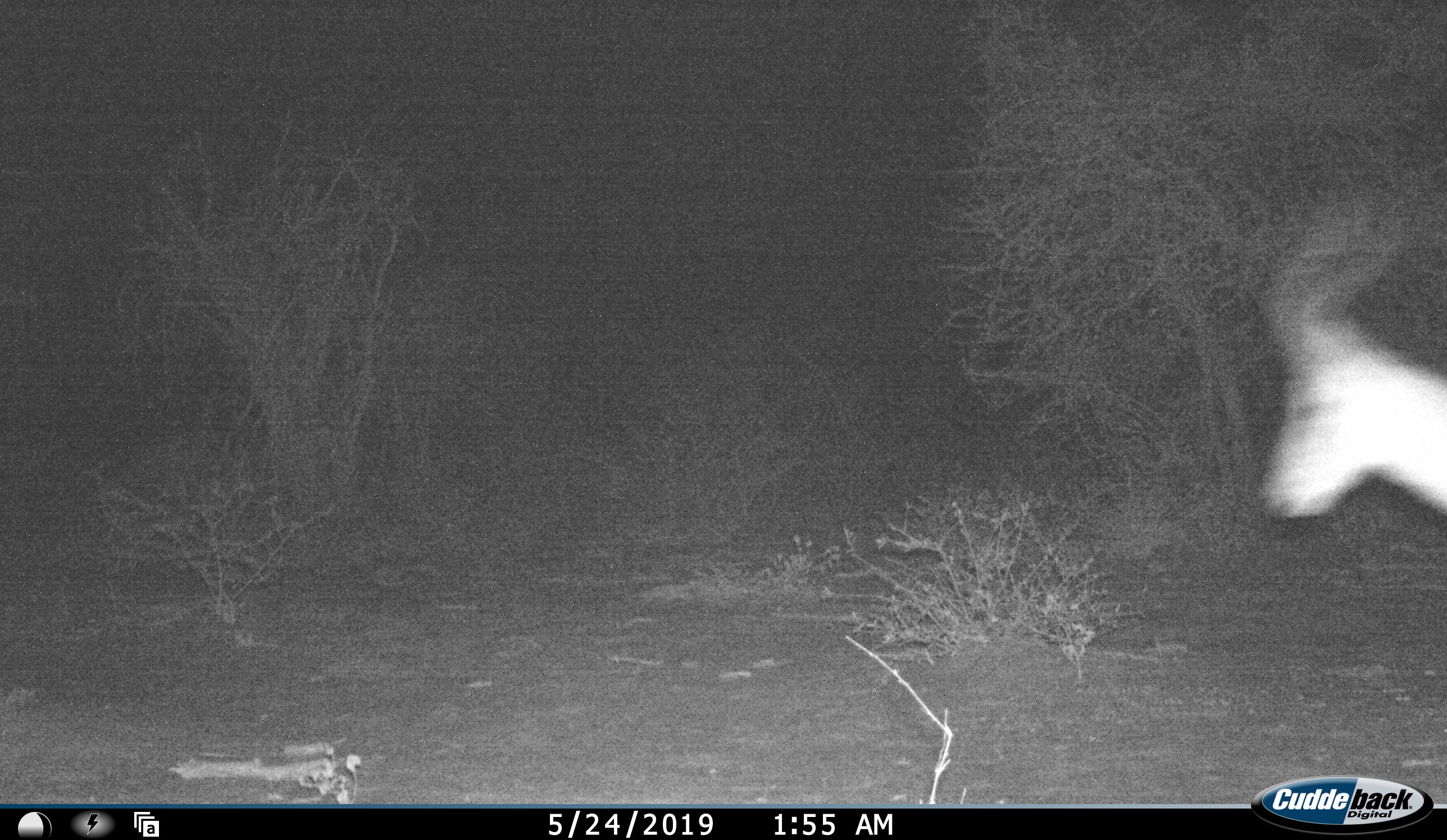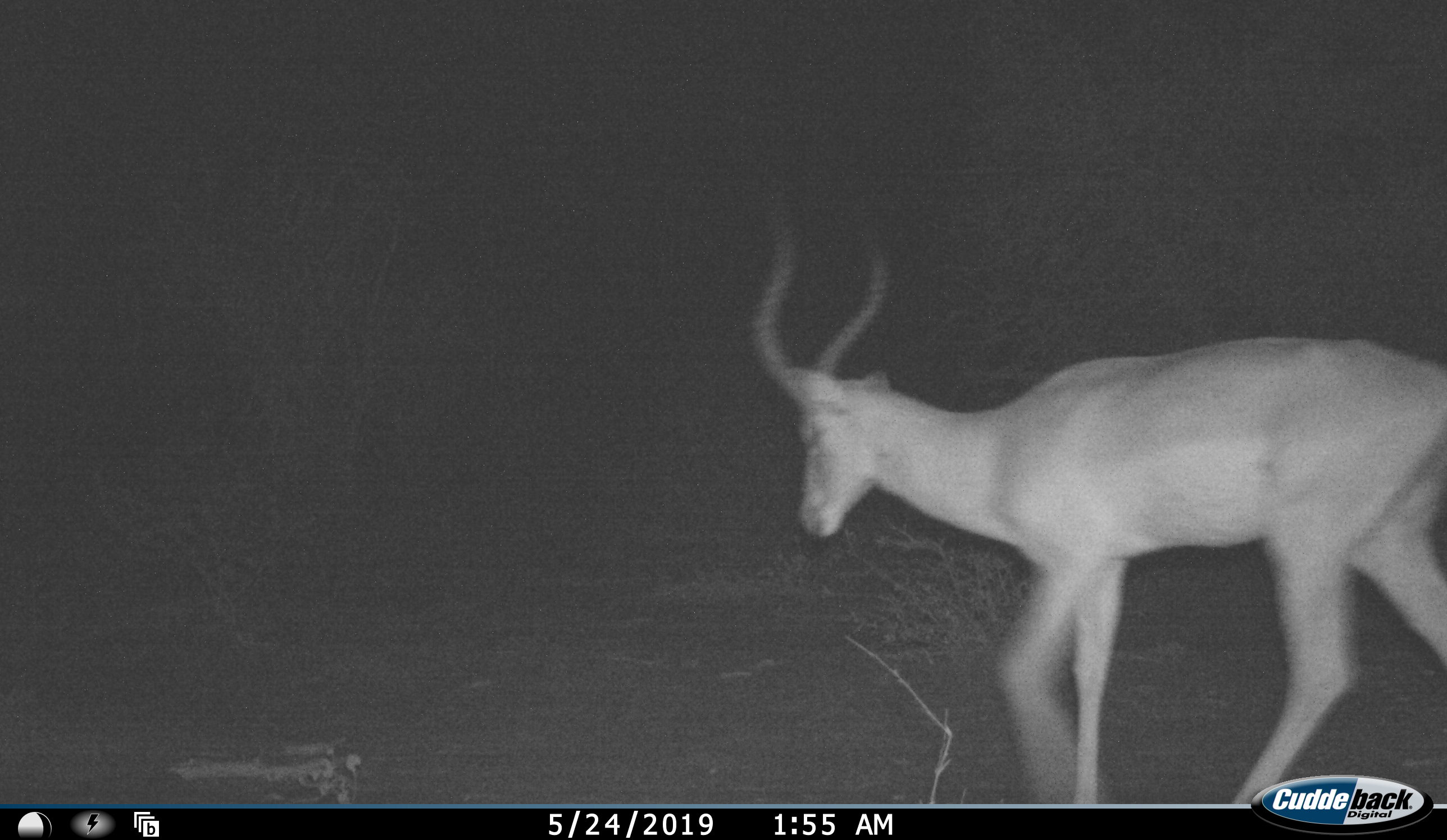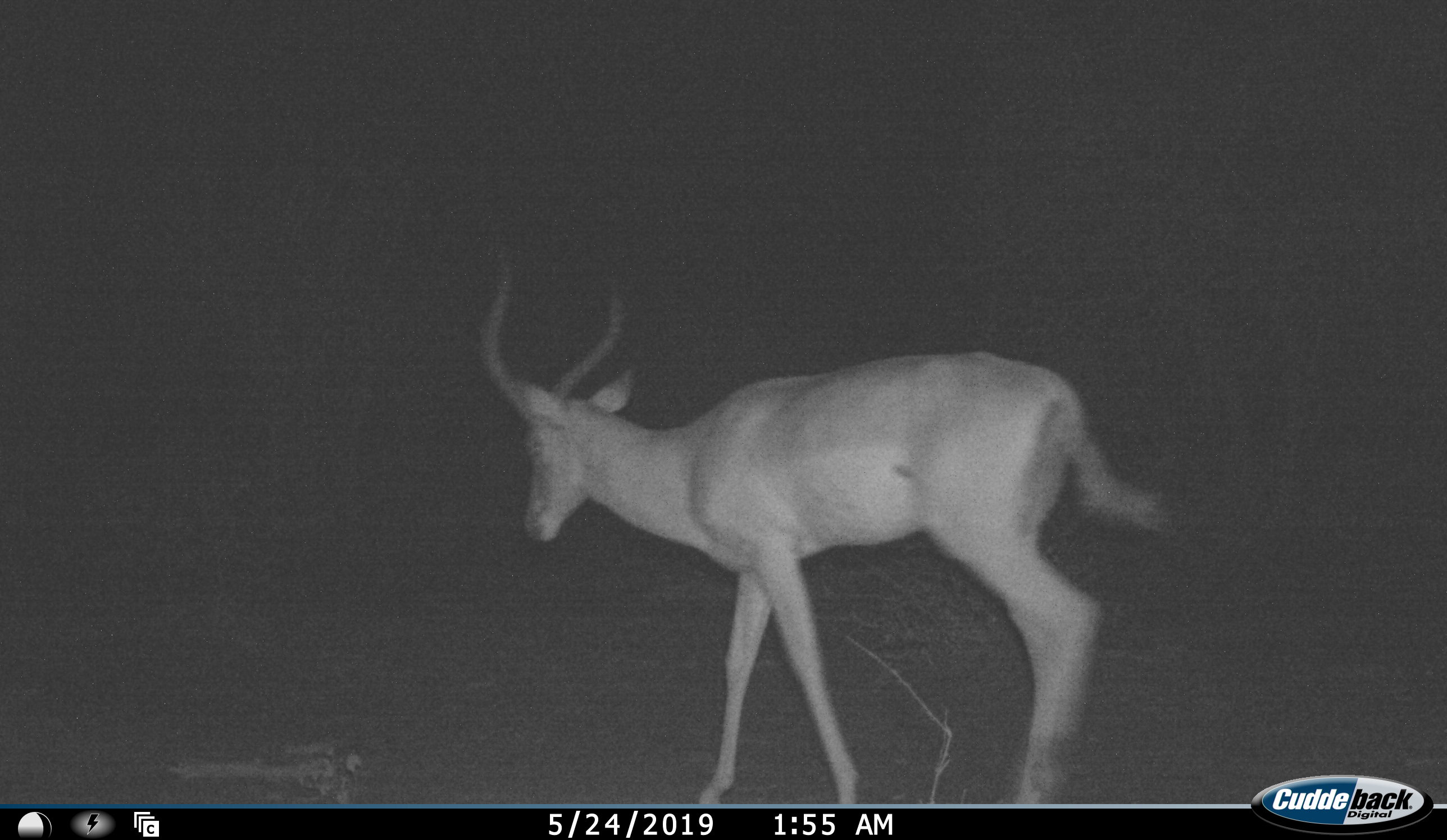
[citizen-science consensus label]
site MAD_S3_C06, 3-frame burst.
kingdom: Animalia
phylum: Chordata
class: Mammalia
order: Artiodactyla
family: Bovidae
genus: Aepyceros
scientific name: Aepyceros melampus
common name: impala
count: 1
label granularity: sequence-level